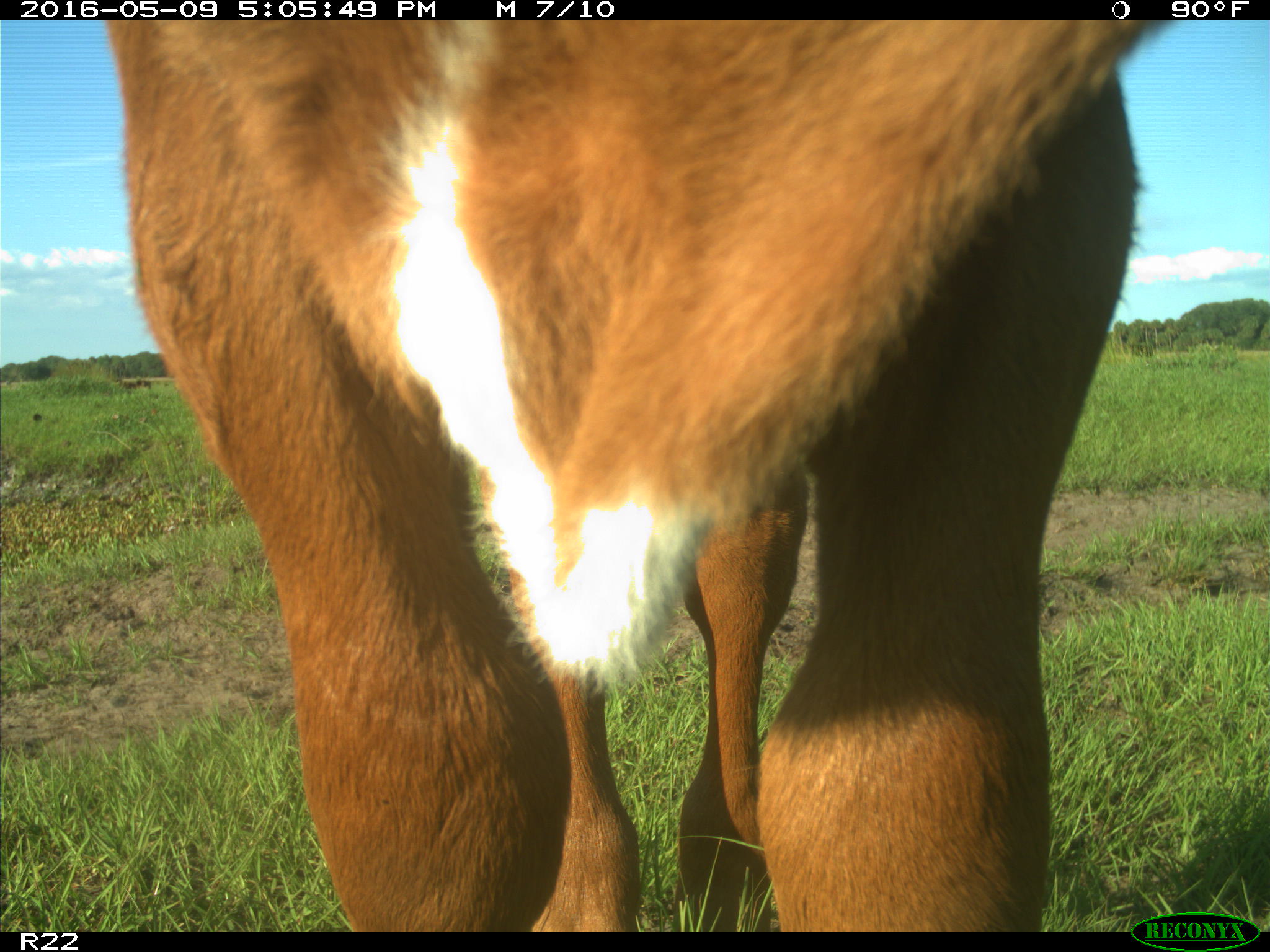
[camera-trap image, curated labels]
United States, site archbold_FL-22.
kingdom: Animalia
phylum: Chordata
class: Mammalia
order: Artiodactyla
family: Bovidae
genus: Bos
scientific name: Bos taurus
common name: domestic cow